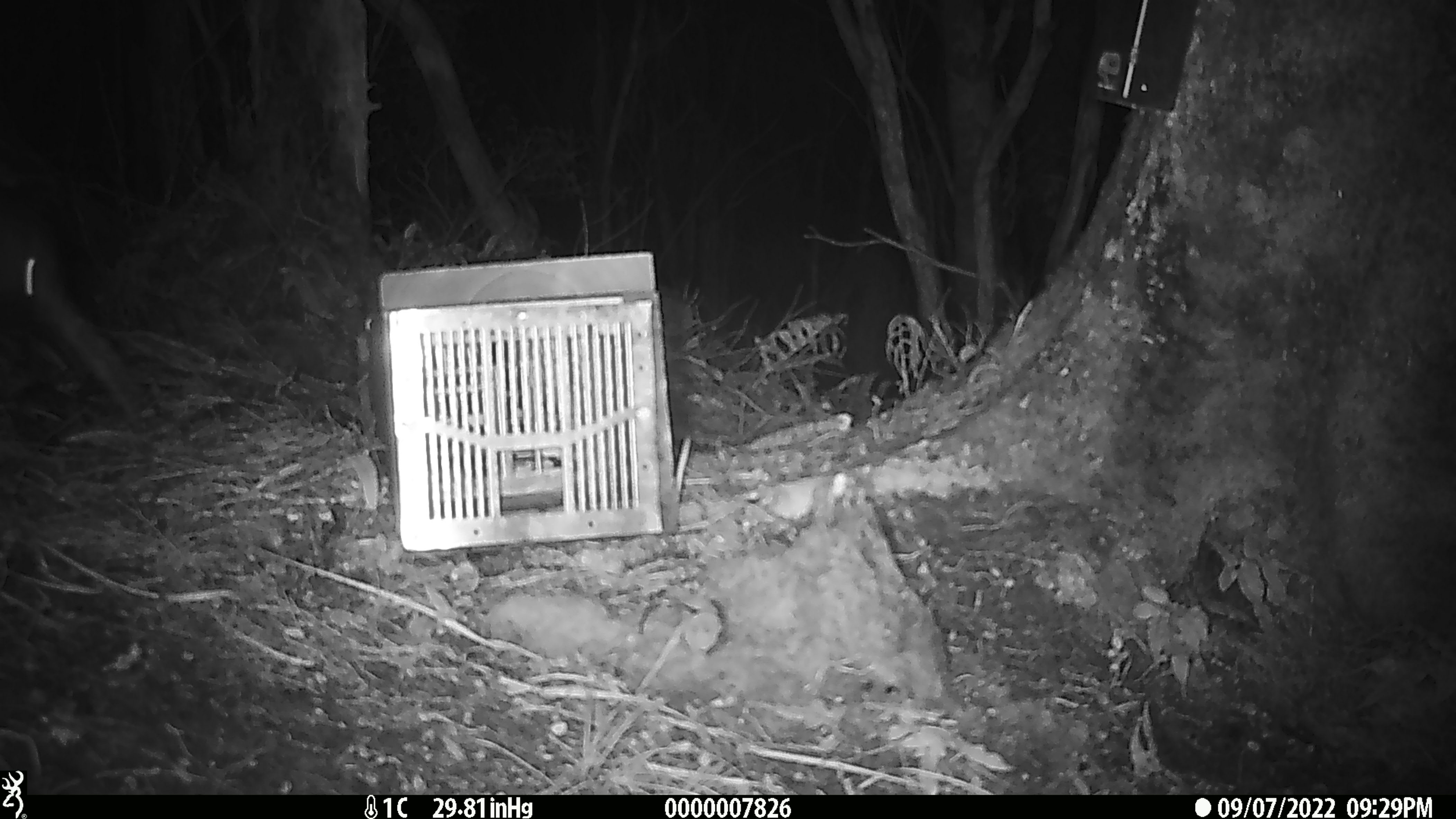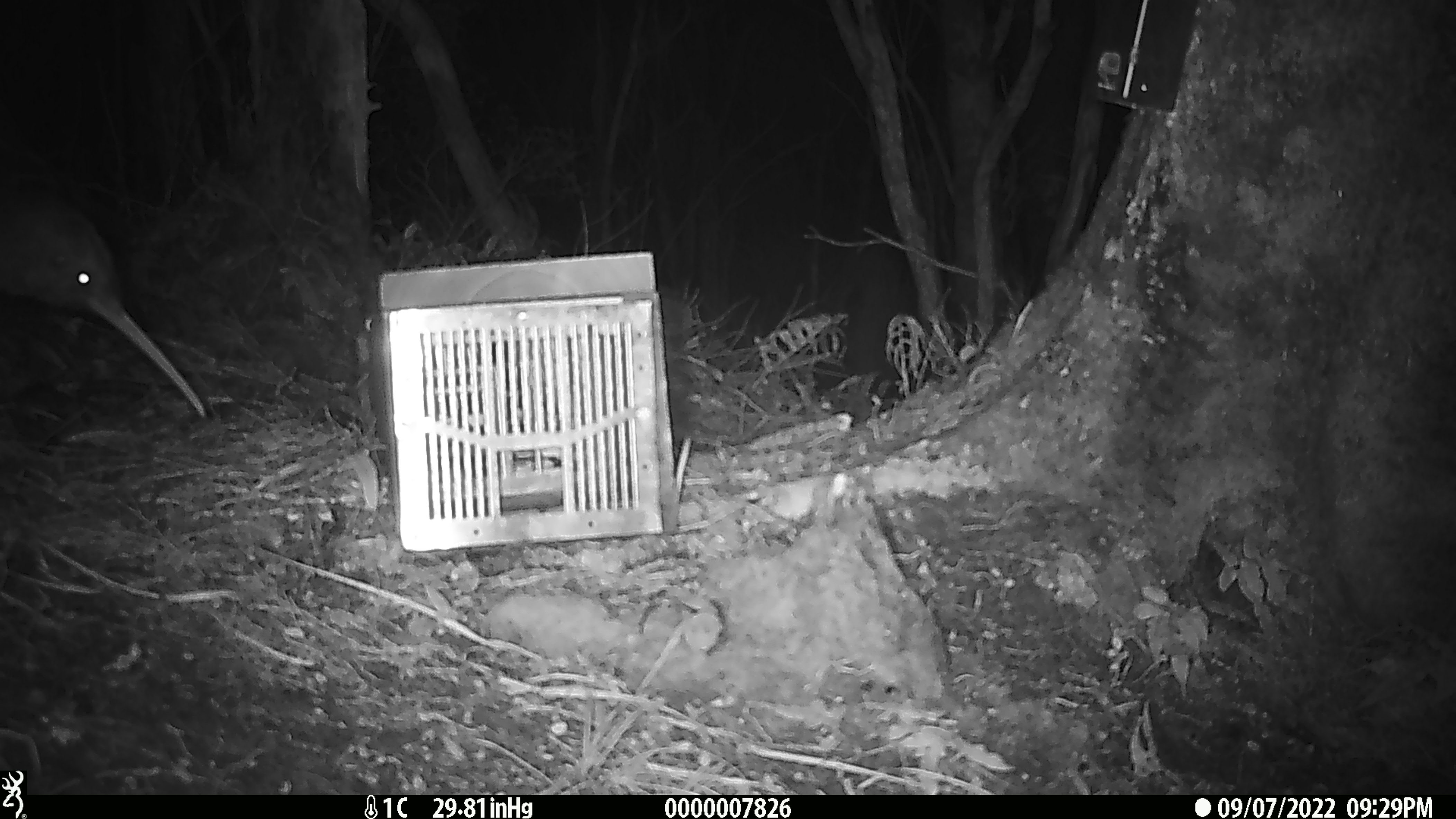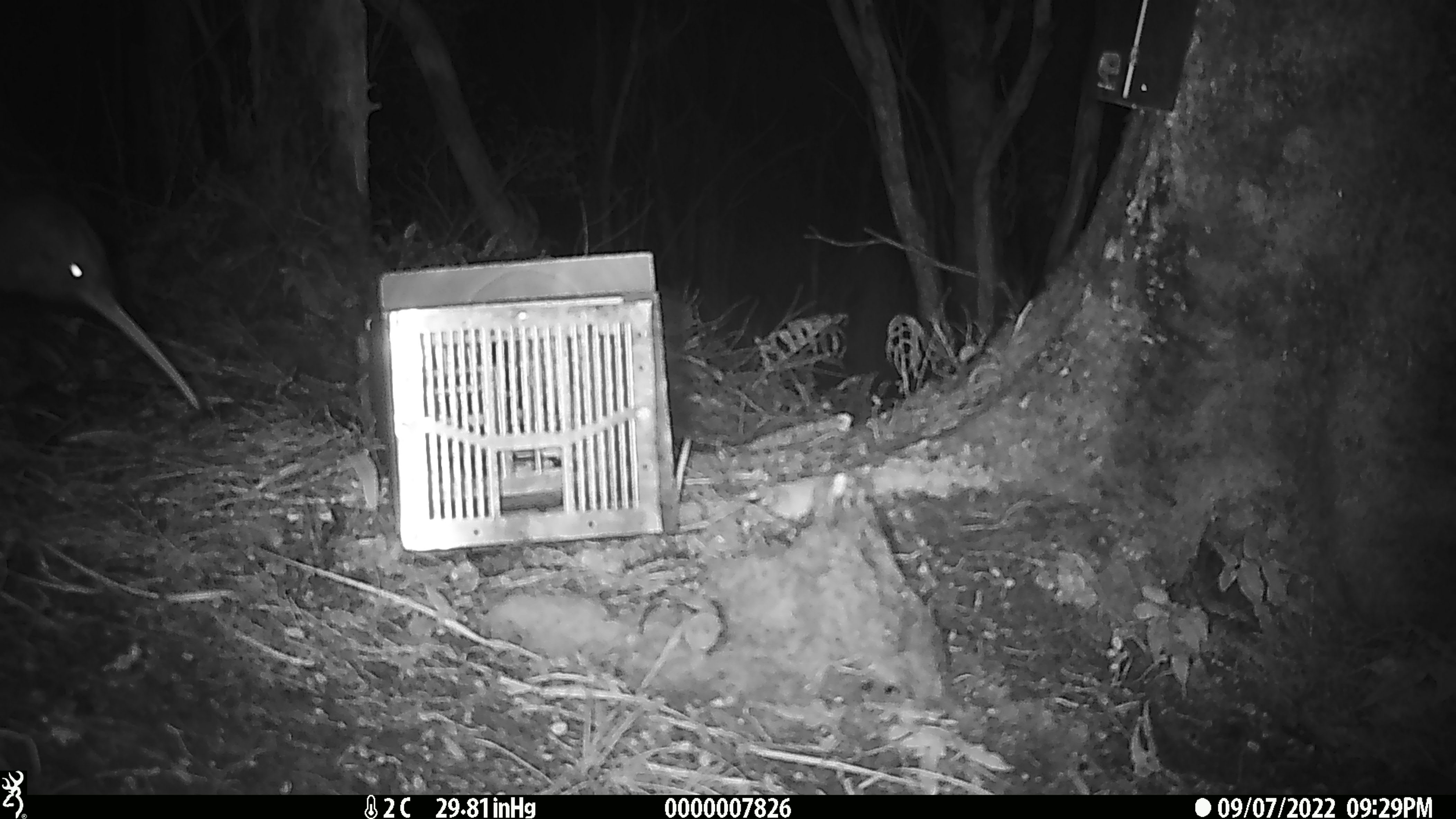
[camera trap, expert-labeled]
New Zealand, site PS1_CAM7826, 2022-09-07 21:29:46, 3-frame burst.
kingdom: Animalia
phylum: Chordata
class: Aves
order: Apterygiformes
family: Apterygidae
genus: Apteryx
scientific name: Apteryx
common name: kiwi